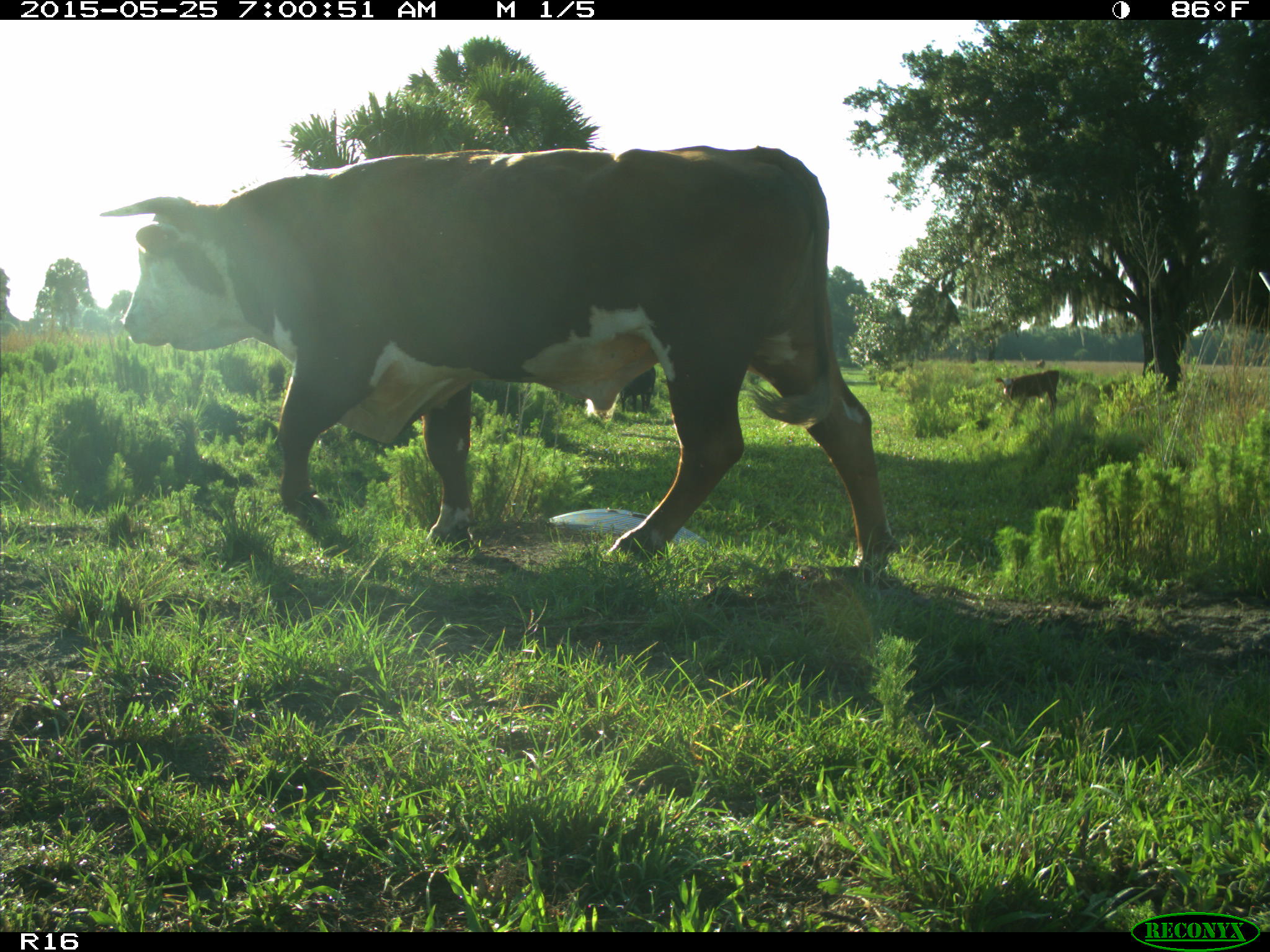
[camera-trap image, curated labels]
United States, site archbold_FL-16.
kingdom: Animalia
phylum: Chordata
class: Mammalia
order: Artiodactyla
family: Bovidae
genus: Bos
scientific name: Bos taurus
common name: domestic cow